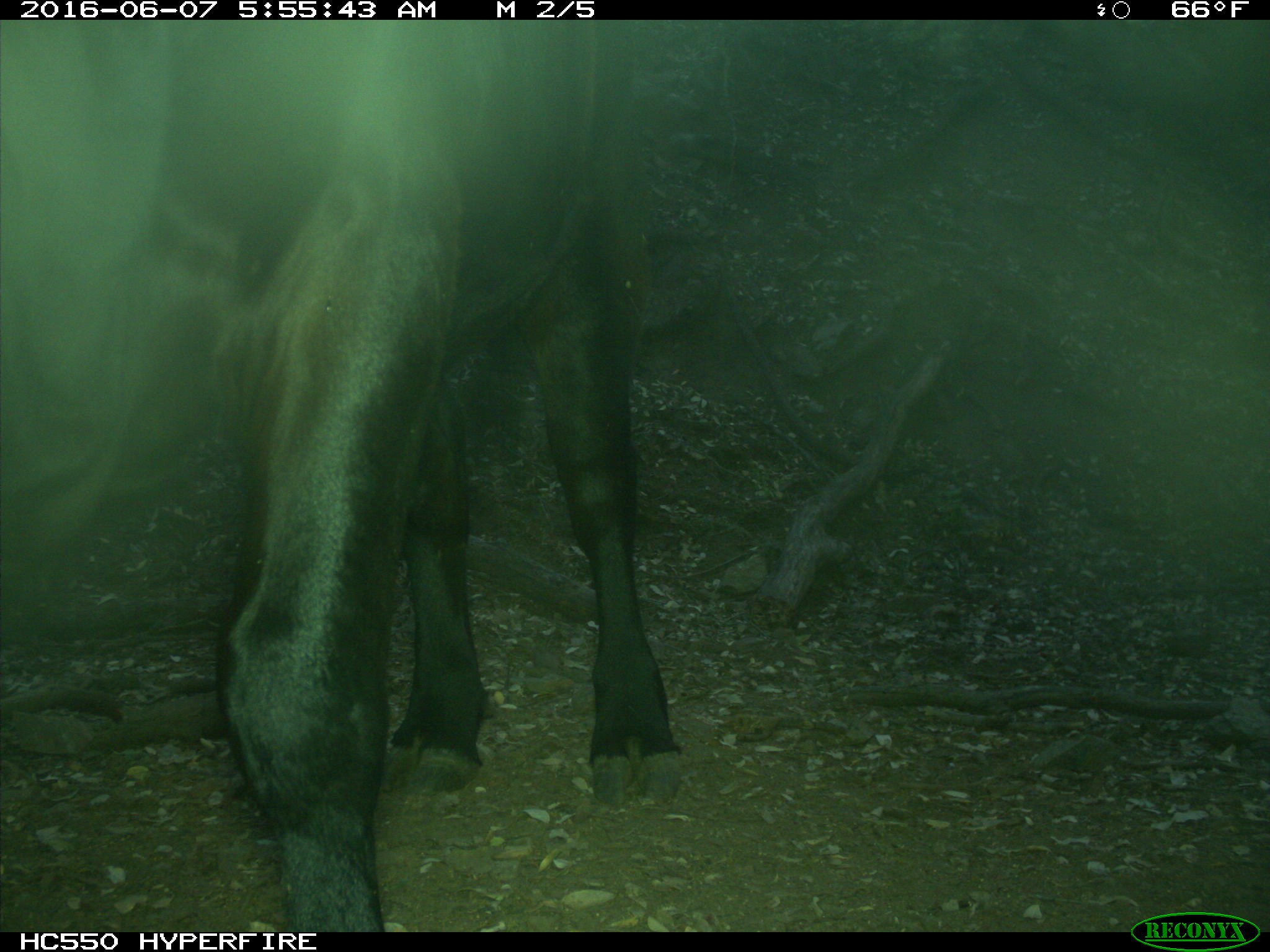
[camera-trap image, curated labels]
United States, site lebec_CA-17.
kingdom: Animalia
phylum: Chordata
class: Mammalia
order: Artiodactyla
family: Bovidae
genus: Bos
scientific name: Bos taurus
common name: domestic cow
Bos taurus (domestic cow).